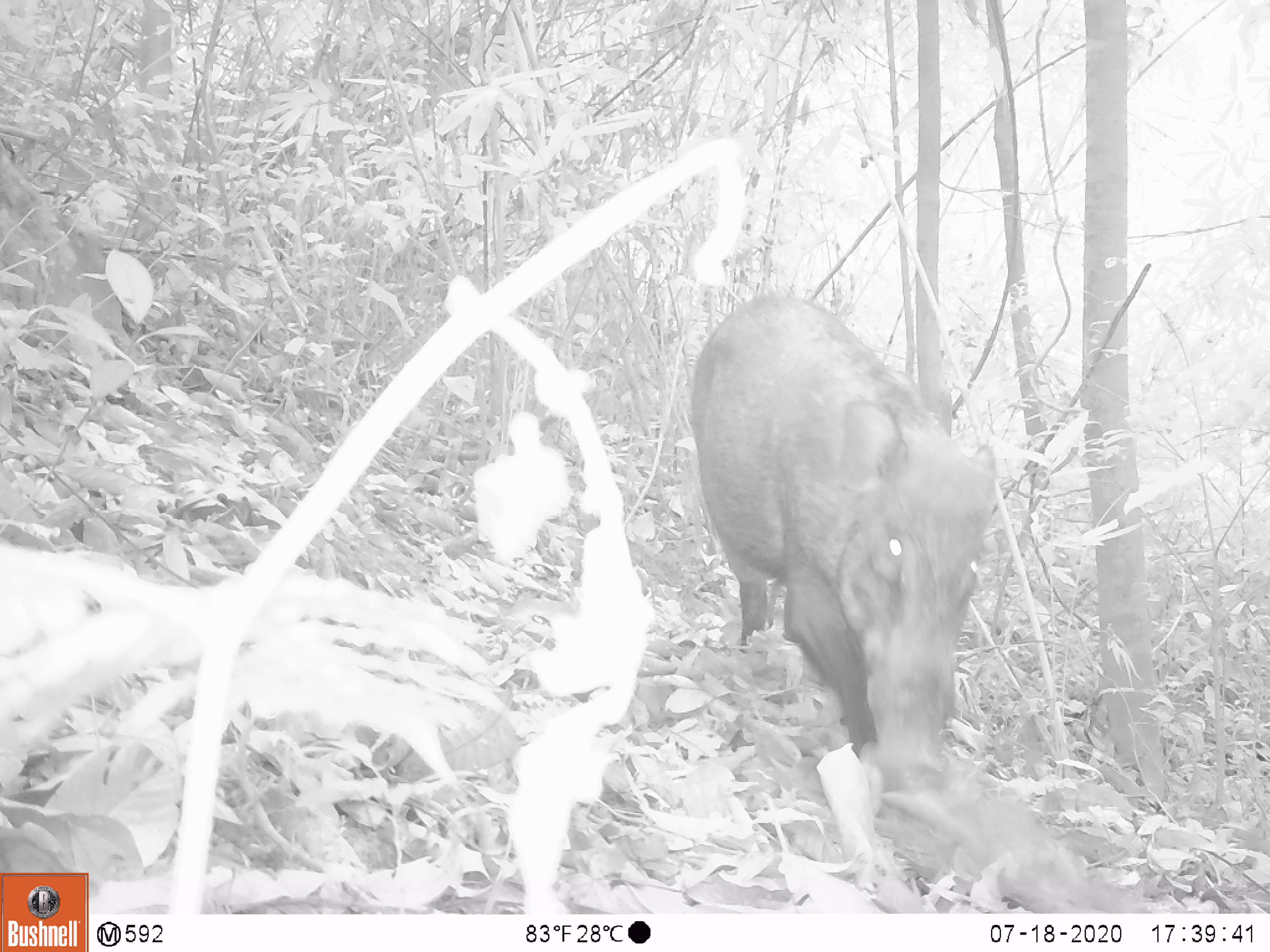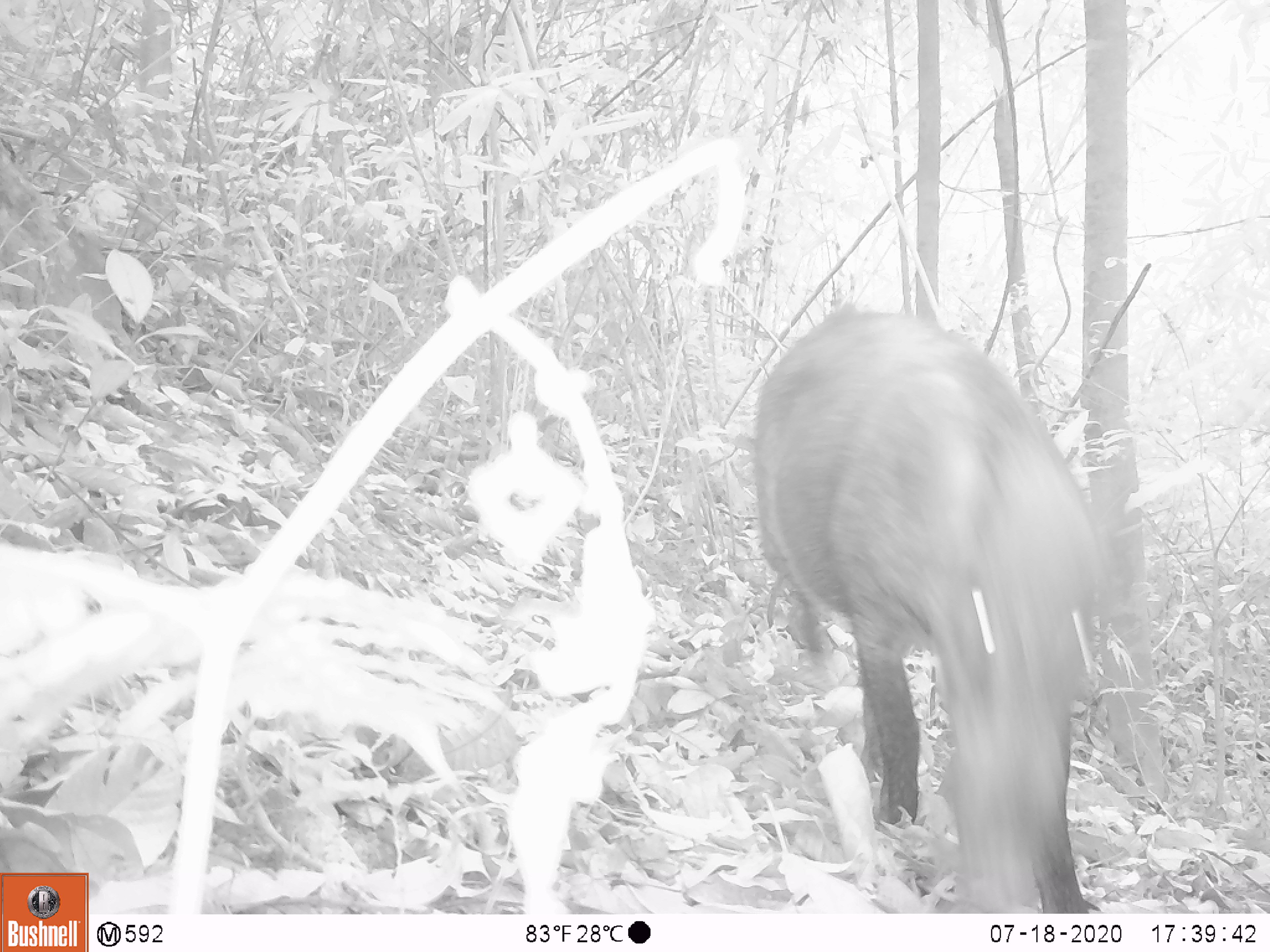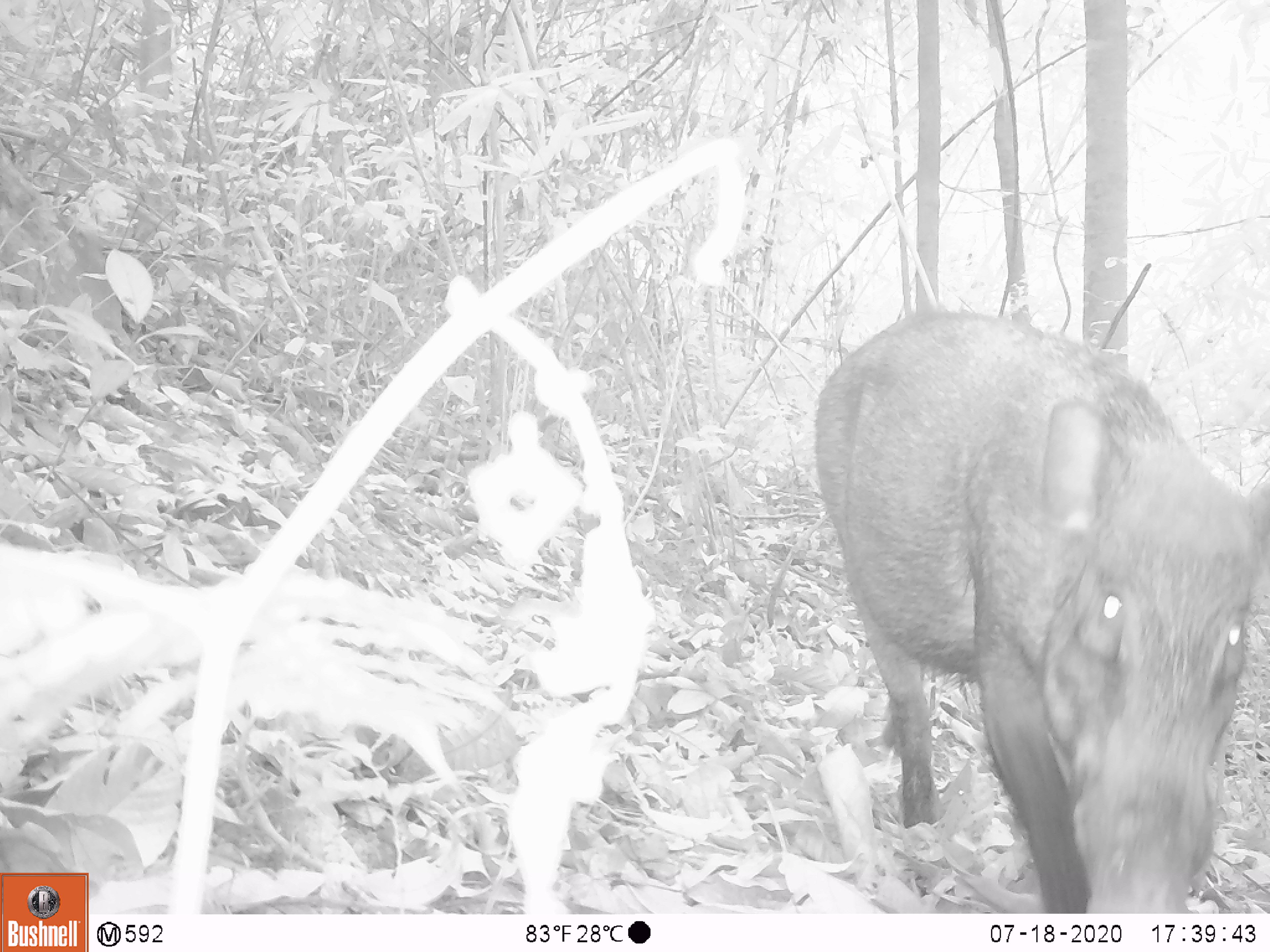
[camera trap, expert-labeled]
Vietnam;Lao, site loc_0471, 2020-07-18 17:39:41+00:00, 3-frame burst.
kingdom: Animalia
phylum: Chordata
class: Mammalia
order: Artiodactyla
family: Suidae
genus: Sus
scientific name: Sus scrofa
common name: eurasian wild pig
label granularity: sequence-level